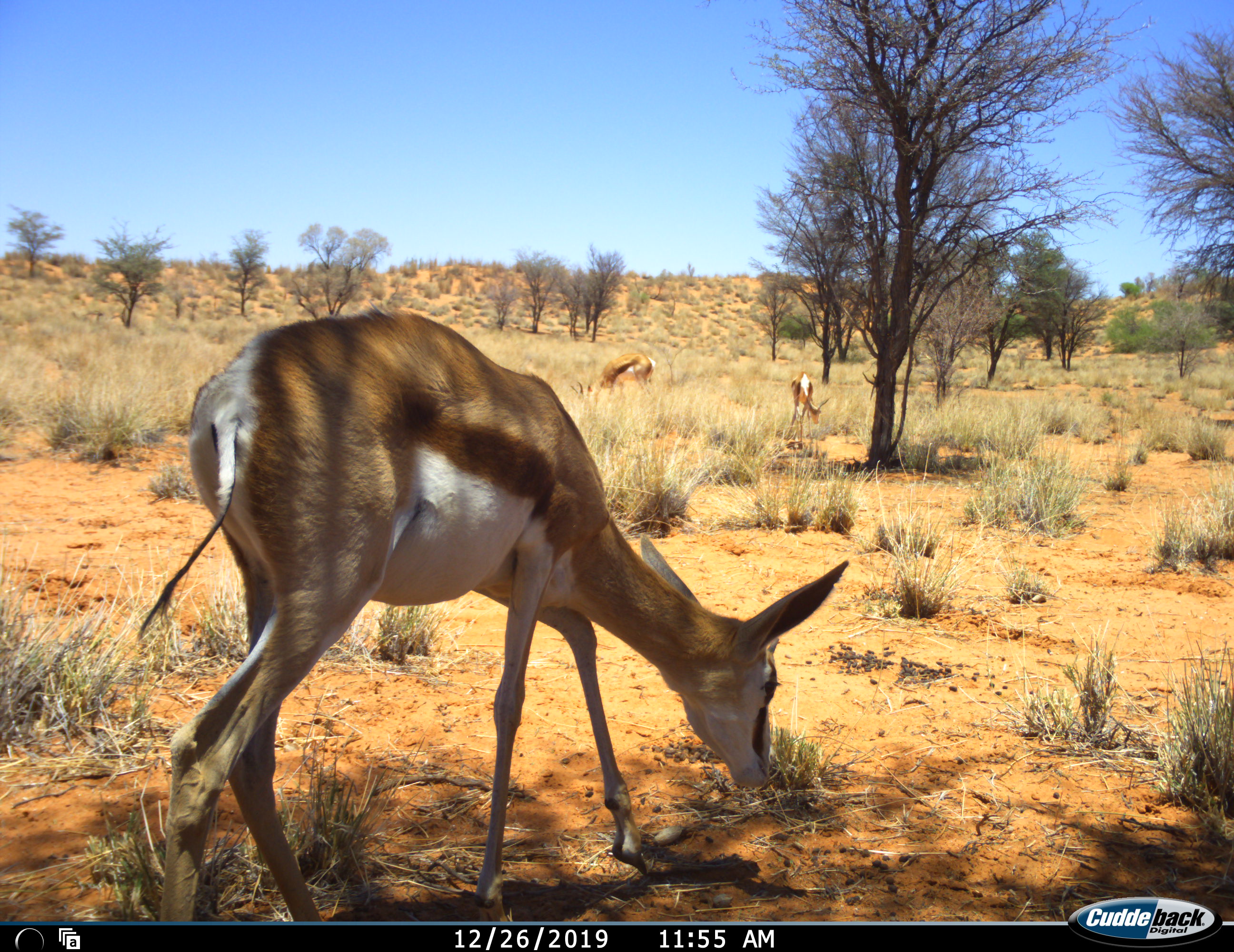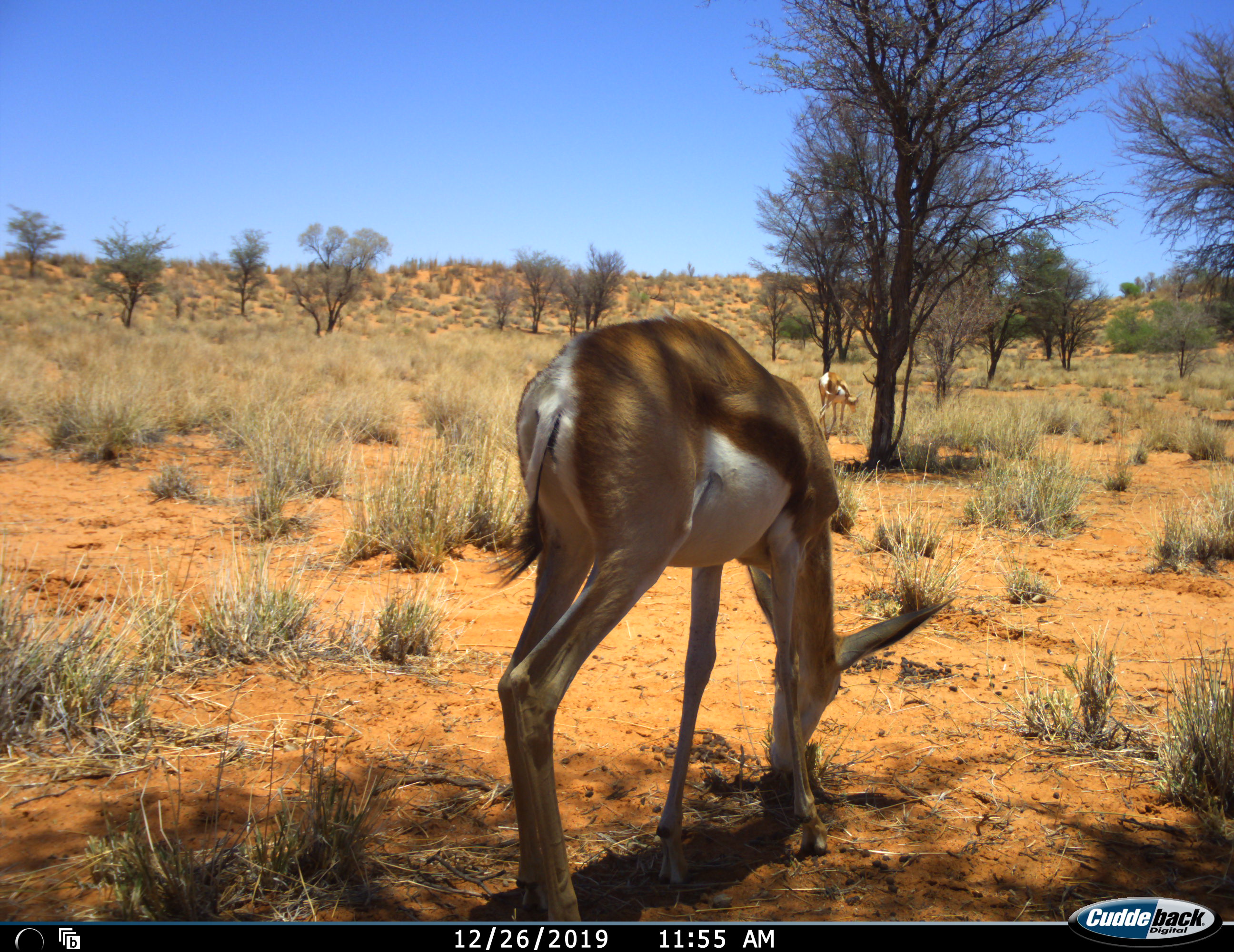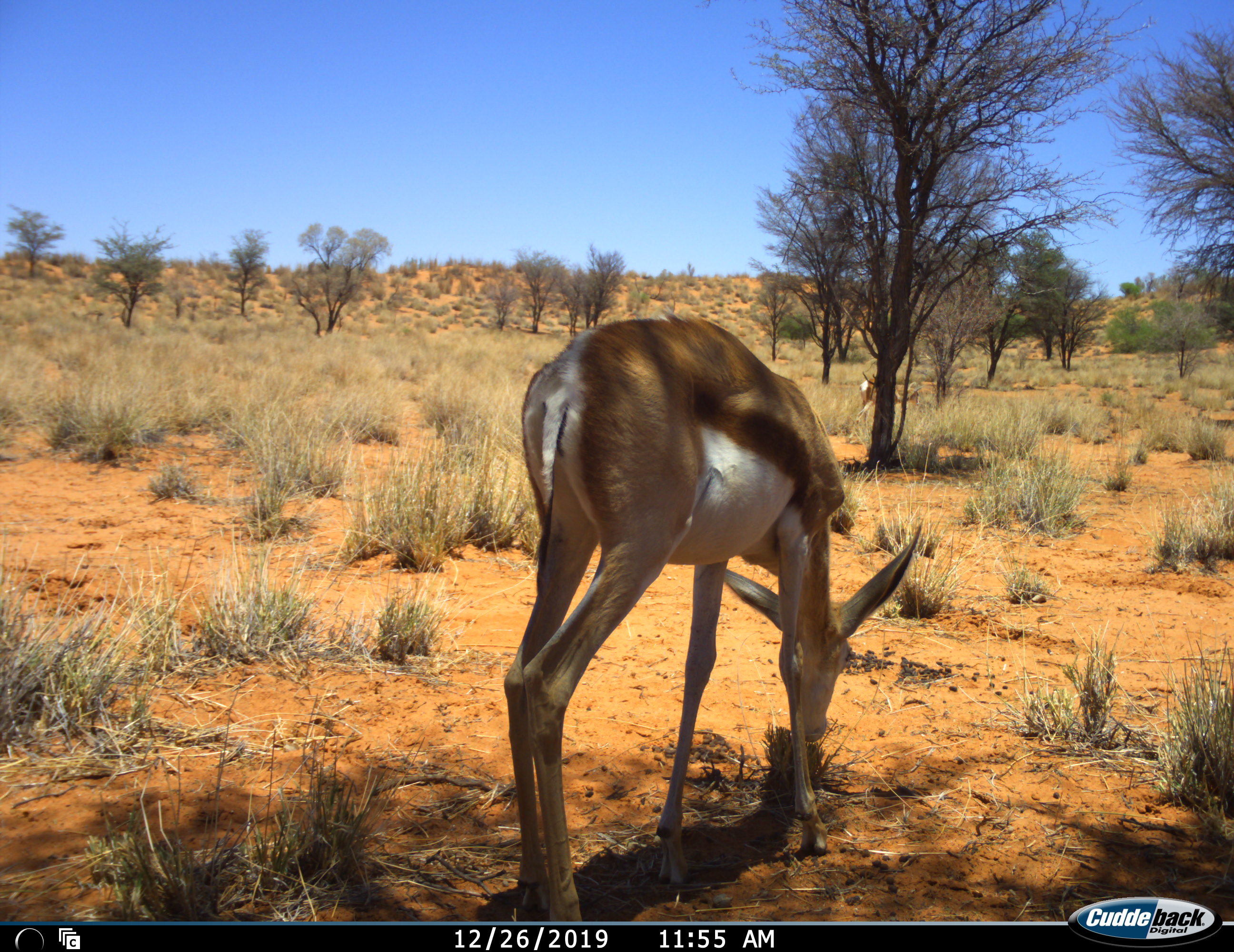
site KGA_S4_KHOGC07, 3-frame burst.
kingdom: Animalia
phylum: Chordata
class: Mammalia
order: Artiodactyla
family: Bovidae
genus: Antidorcas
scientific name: Antidorcas marsupialis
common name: springbok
Springbok (Antidorcas marsupialis), count 3. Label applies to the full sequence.